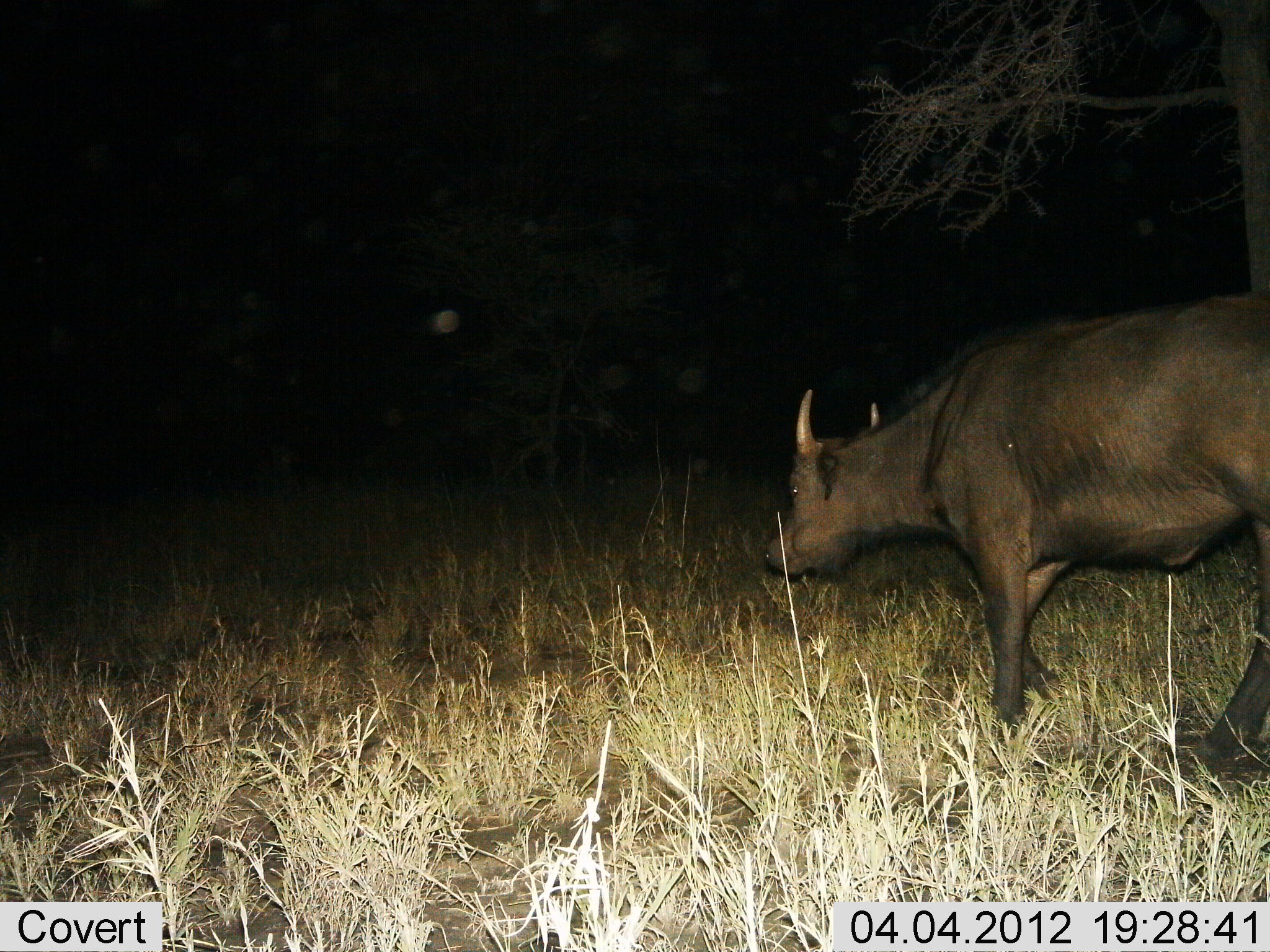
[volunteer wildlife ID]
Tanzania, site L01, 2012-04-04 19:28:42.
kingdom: Animalia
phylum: Chordata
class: Mammalia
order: Artiodactyla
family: Bovidae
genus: Syncerus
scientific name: Syncerus caffer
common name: cape buffalo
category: buffalo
Buffalo (cape buffalo) (Syncerus caffer), count 1. Behavior (volunteer vote fractions): standing 42%, resting 0%, moving 67%, interacting 0%. Young present (vote fraction): 25%. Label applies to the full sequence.